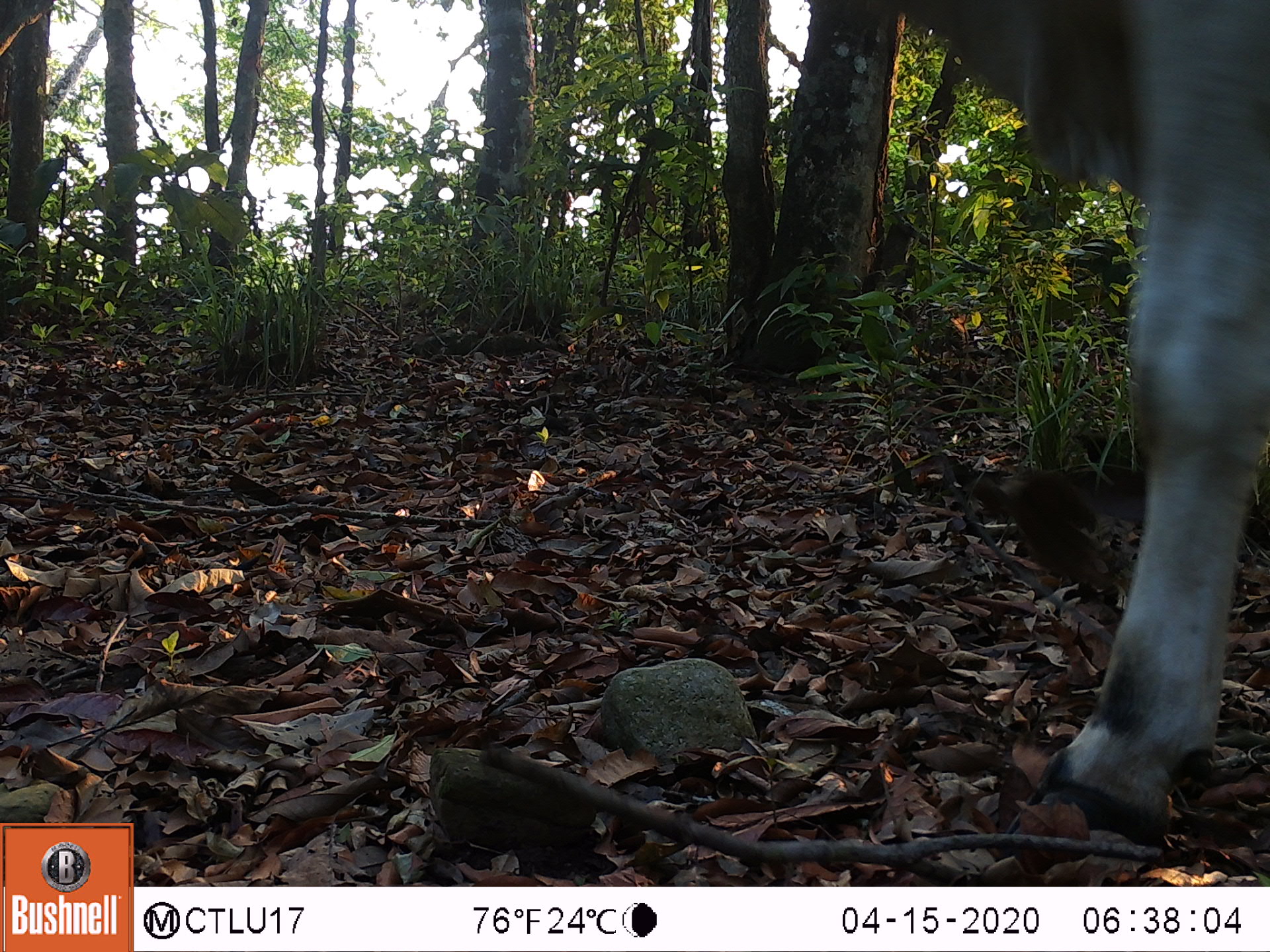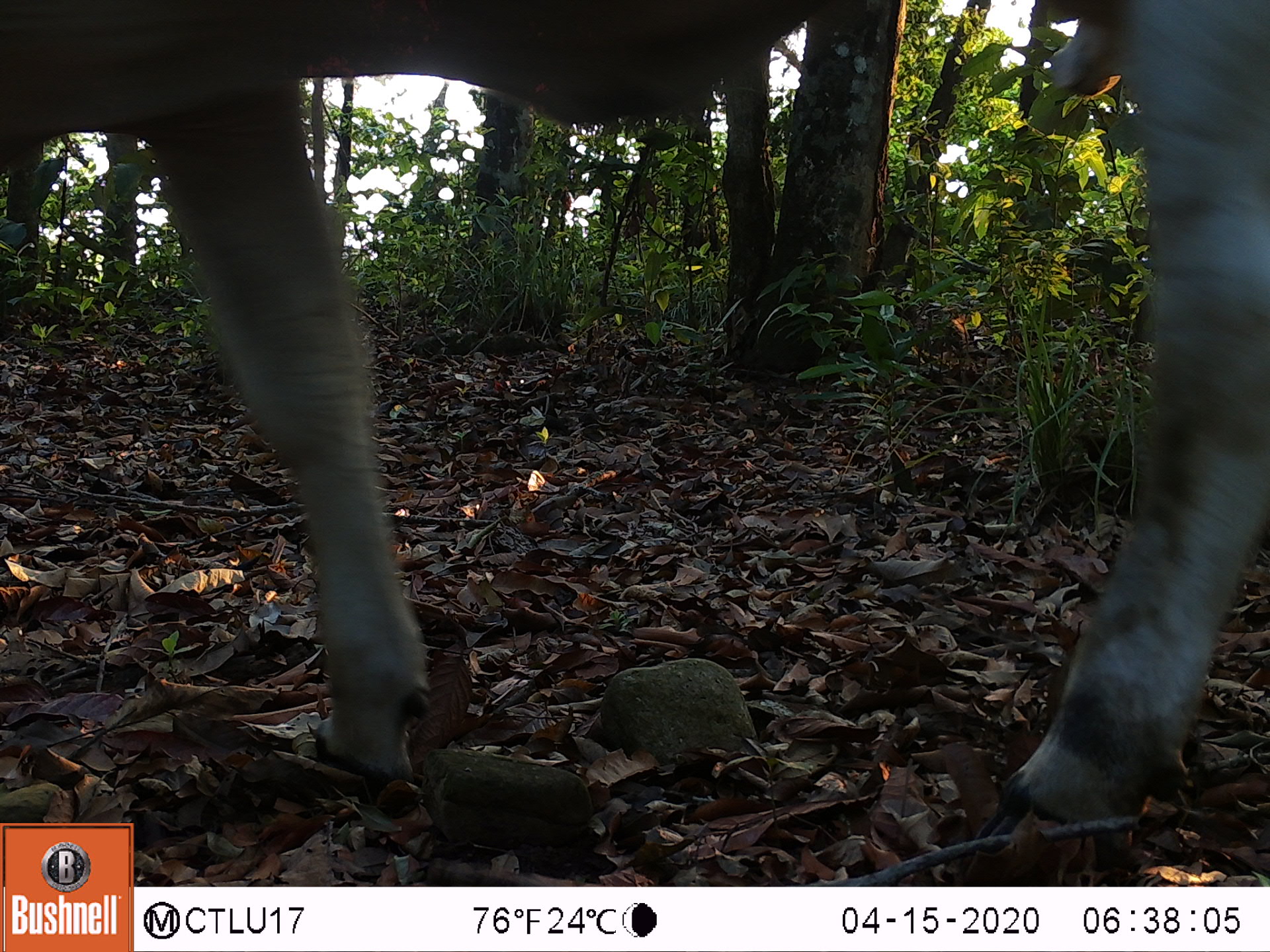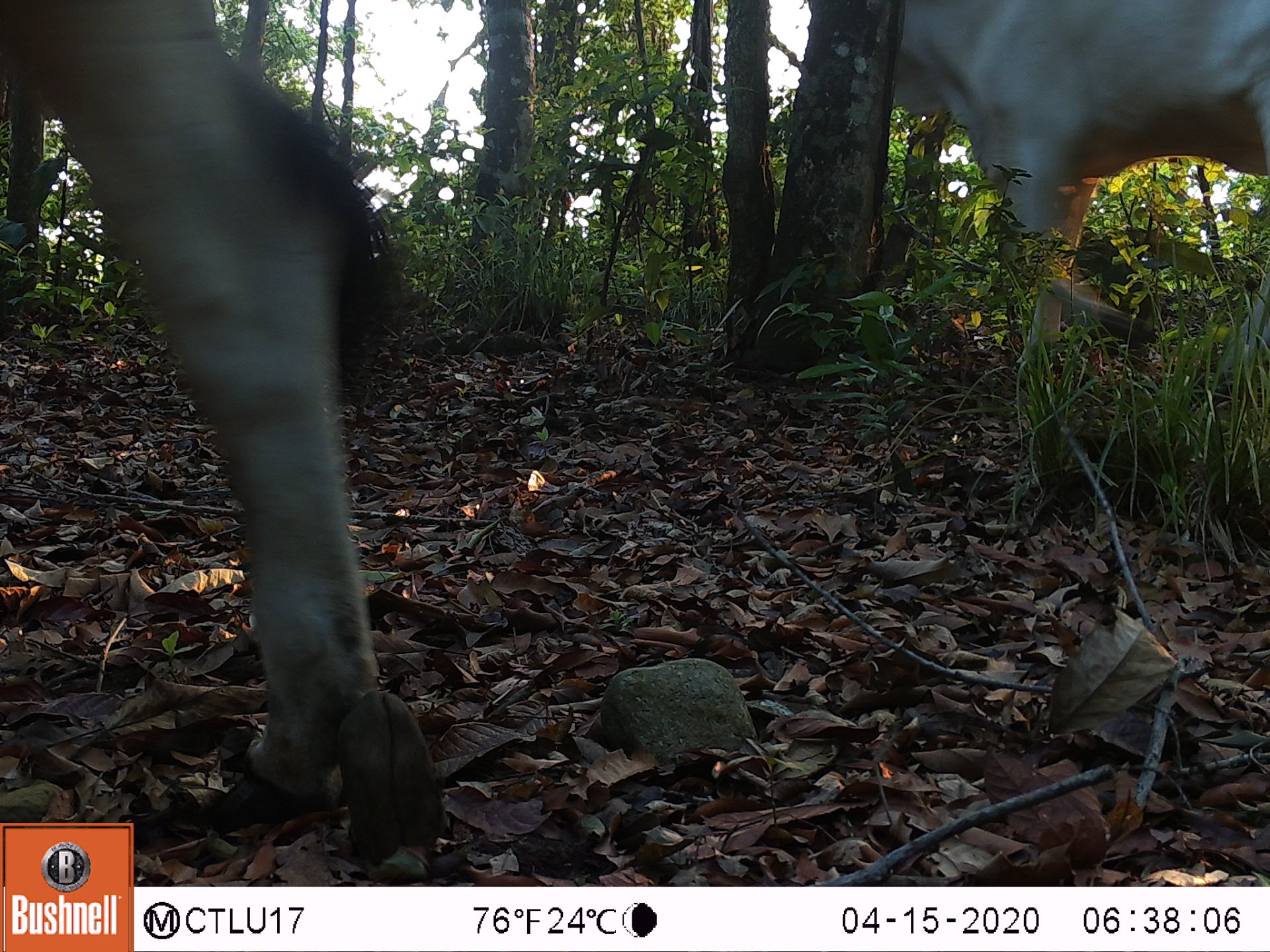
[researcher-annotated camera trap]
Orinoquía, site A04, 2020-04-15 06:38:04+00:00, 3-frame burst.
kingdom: Animalia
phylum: Chordata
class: Mammalia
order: Artiodactyla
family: Bovidae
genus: Bos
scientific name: Bos taurus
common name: cow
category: cattle